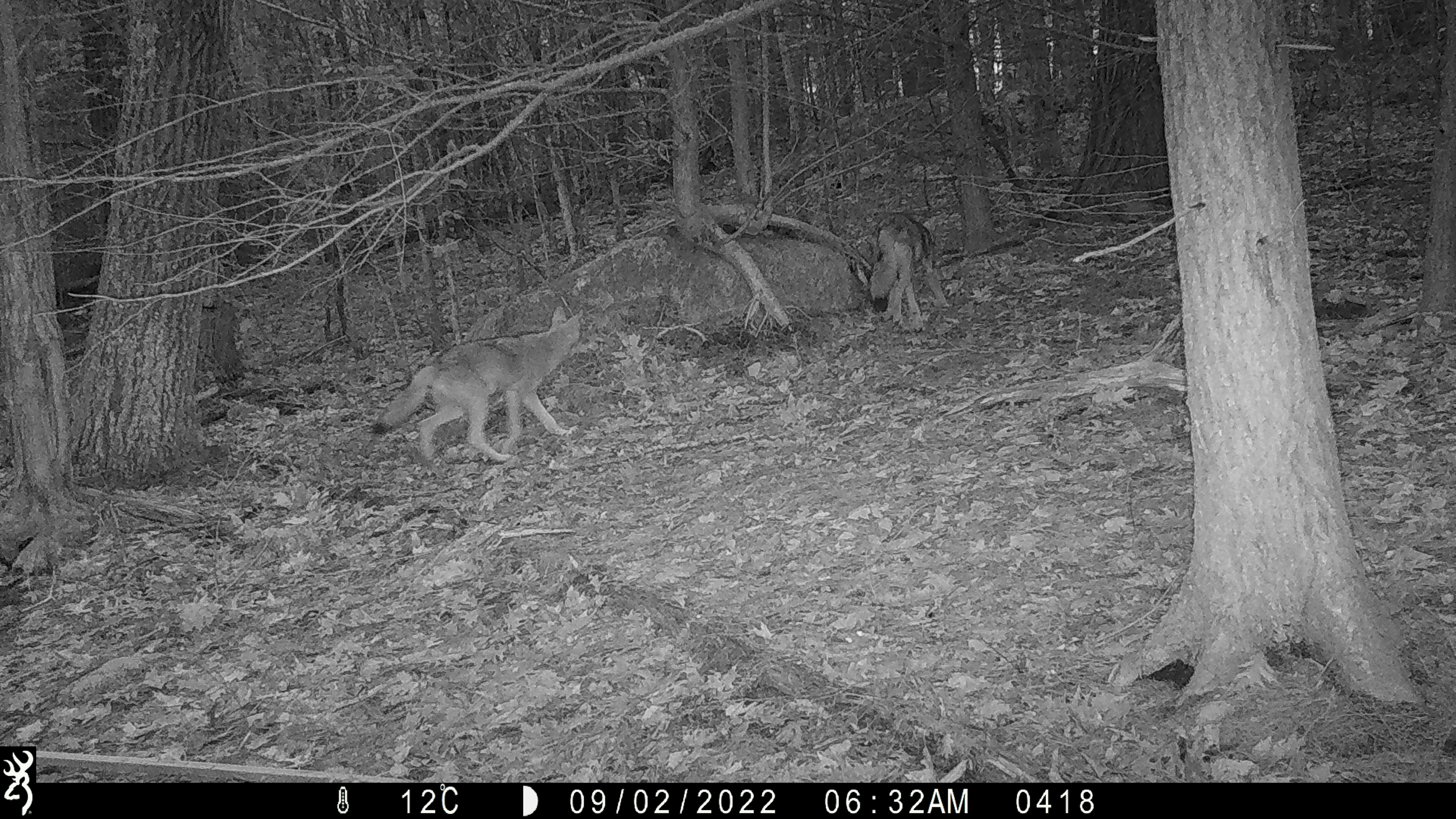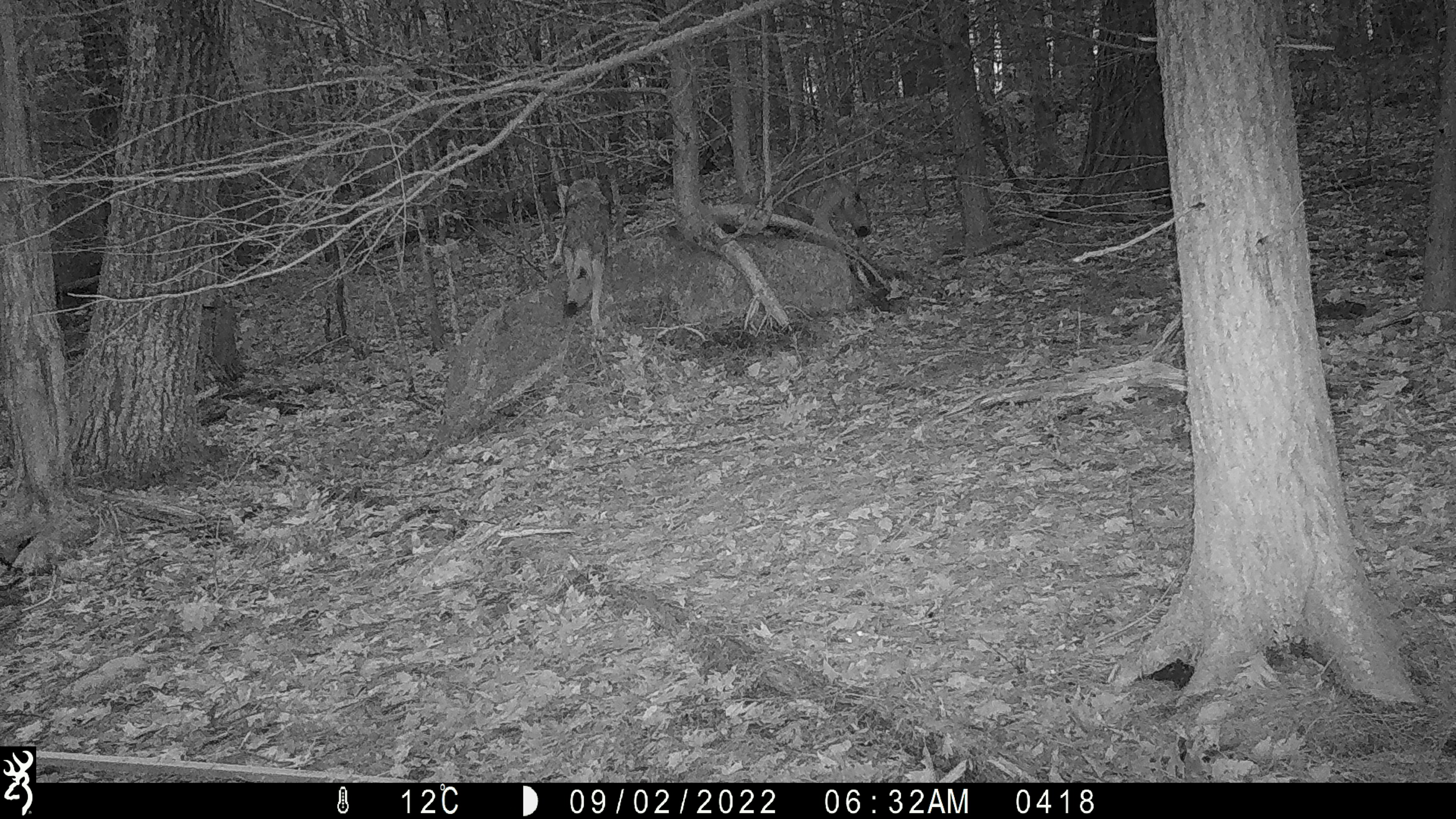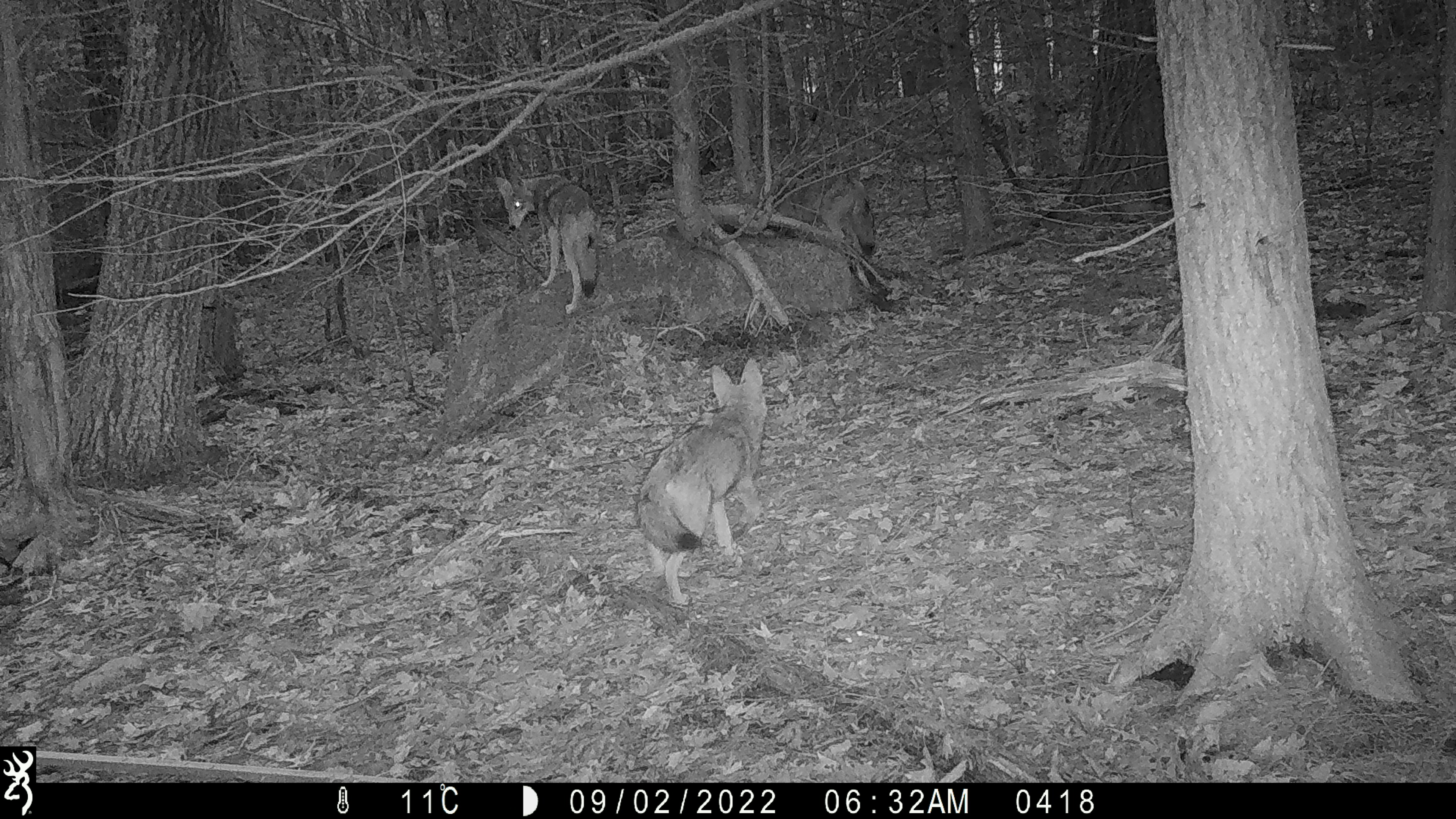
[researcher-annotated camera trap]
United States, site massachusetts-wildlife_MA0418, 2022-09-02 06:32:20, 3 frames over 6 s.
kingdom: Animalia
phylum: Chordata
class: Mammalia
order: Carnivora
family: Canidae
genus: Canis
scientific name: Canis latrans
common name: coyote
Coyote (Canis latrans).